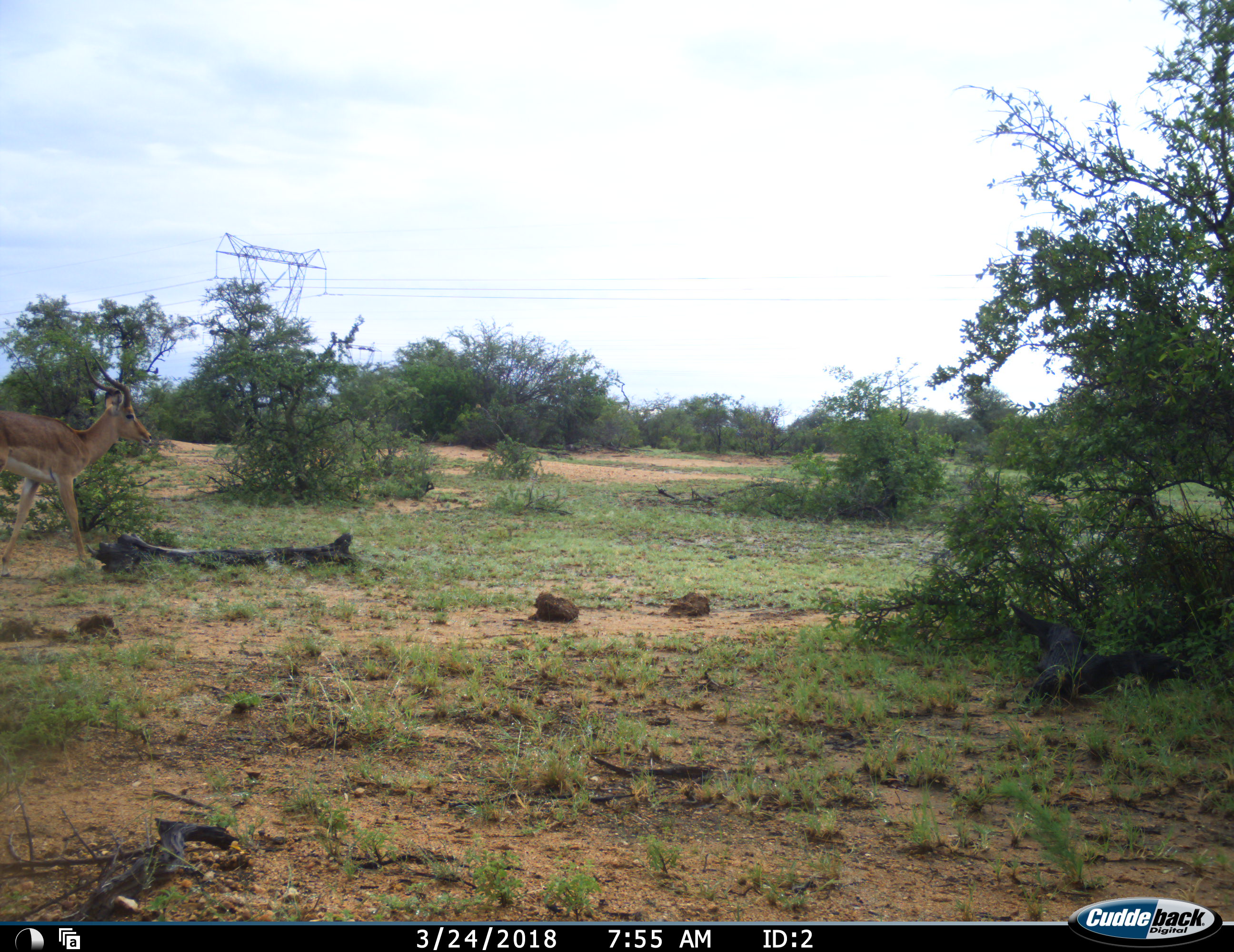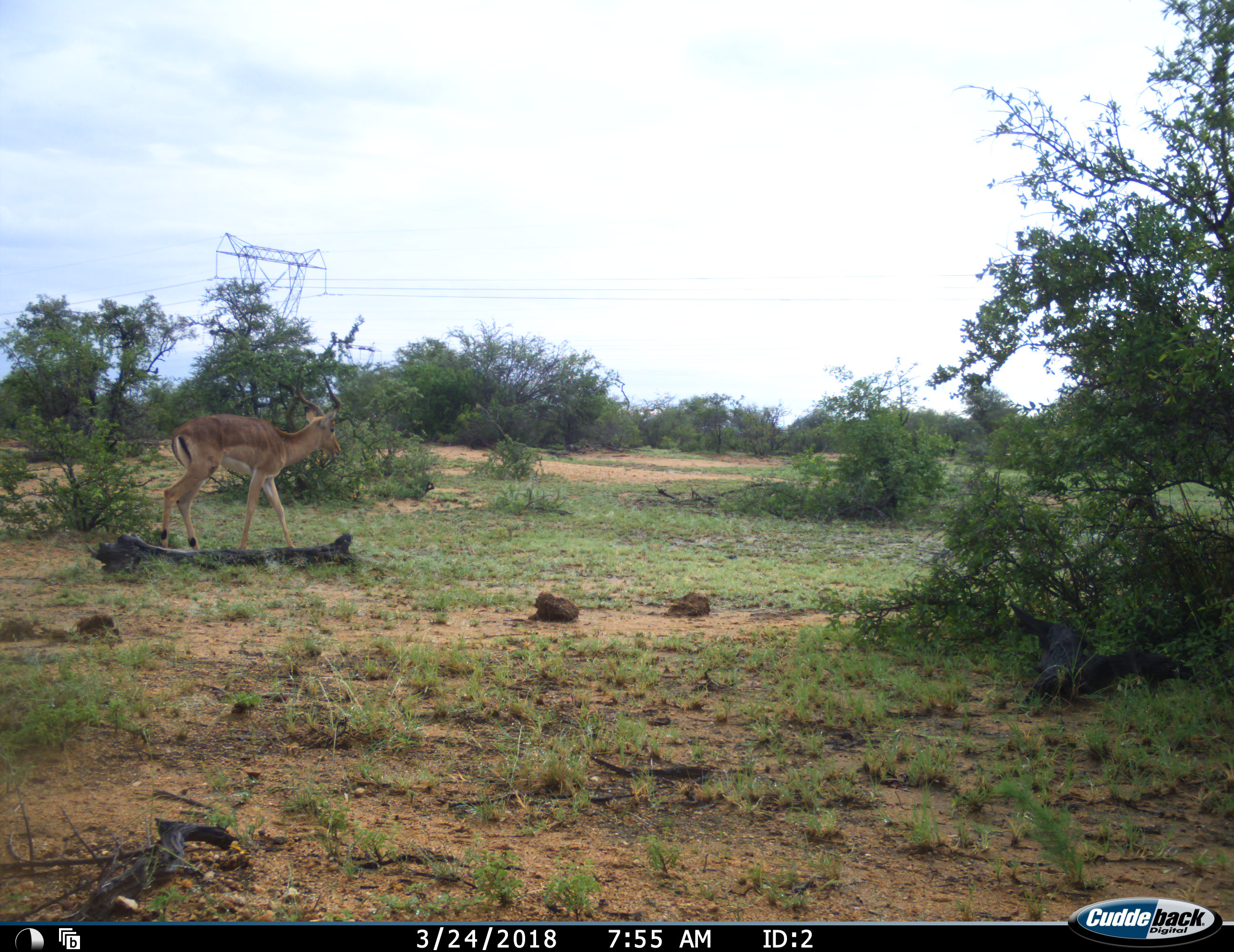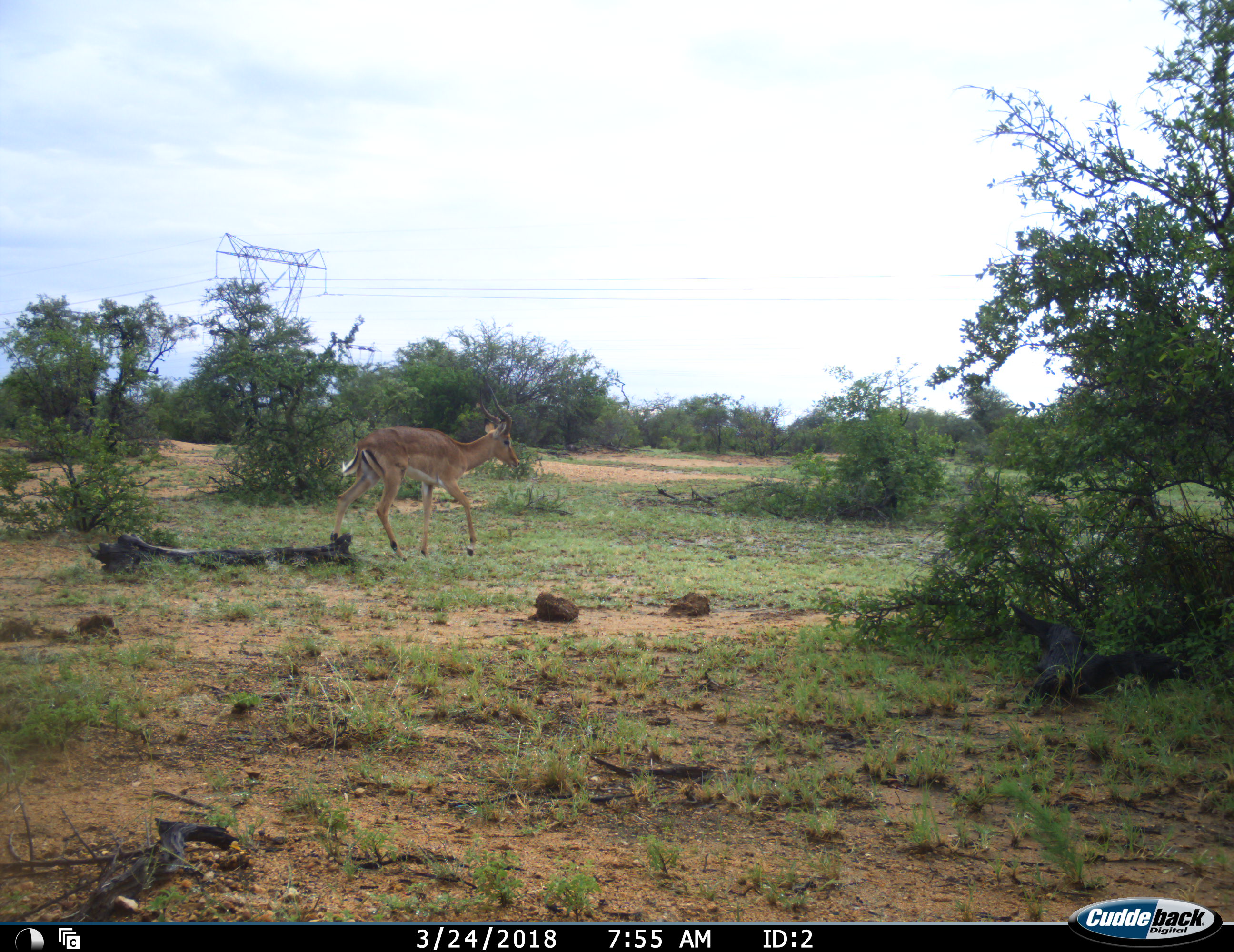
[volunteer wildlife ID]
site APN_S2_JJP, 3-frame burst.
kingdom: Animalia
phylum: Chordata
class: Mammalia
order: Artiodactyla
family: Bovidae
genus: Aepyceros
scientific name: Aepyceros melampus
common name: impala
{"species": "impala (Aepyceros melampus)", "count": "1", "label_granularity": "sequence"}